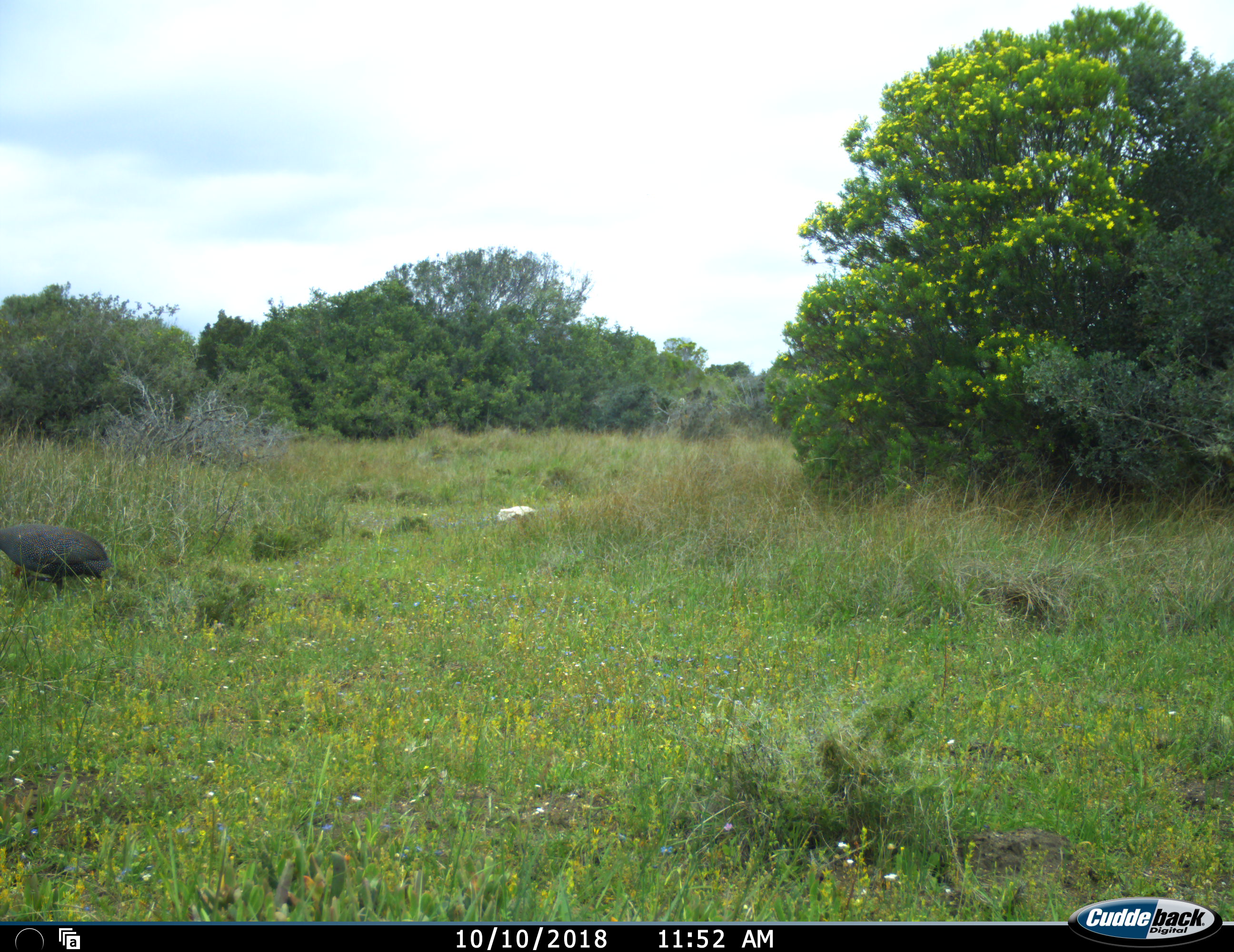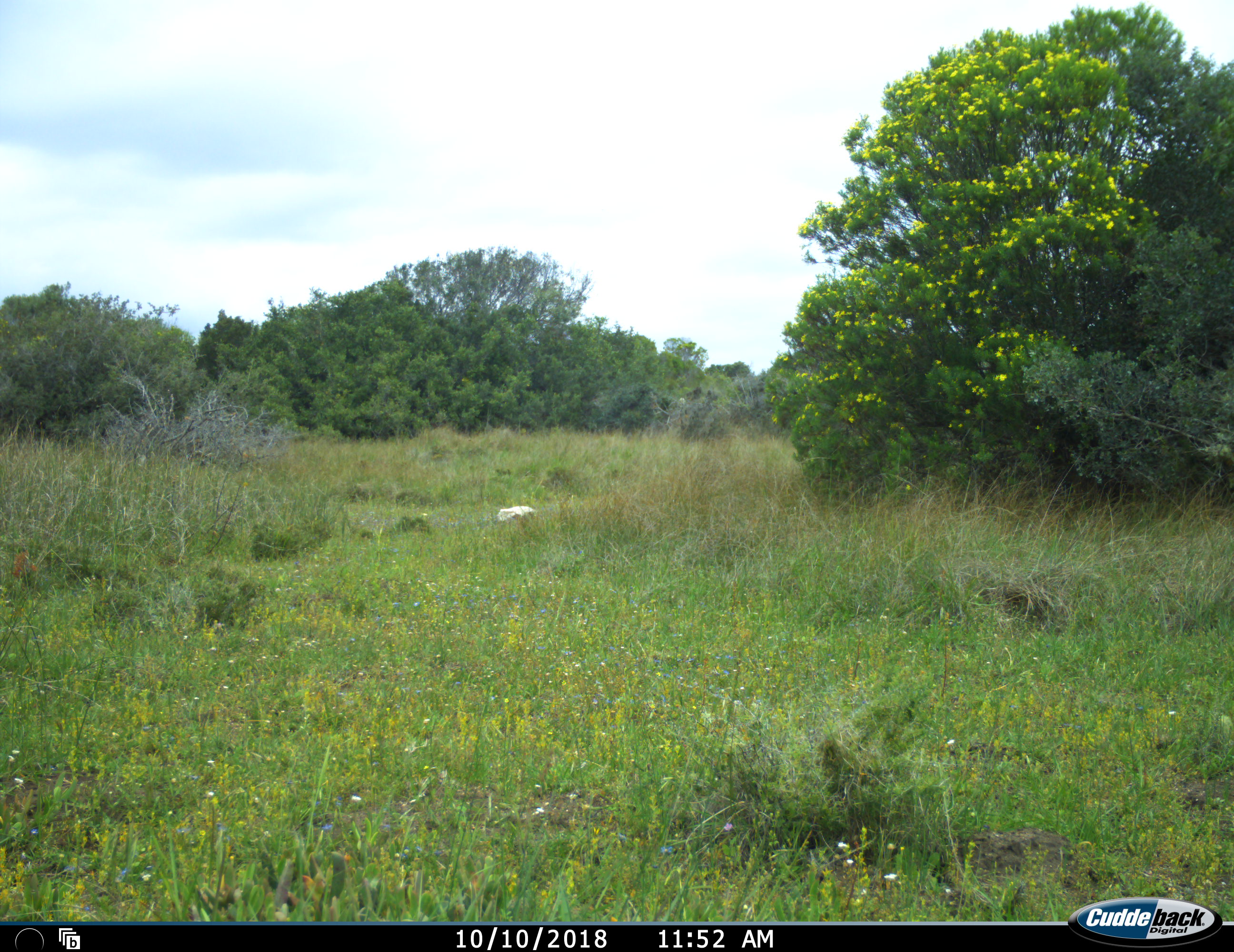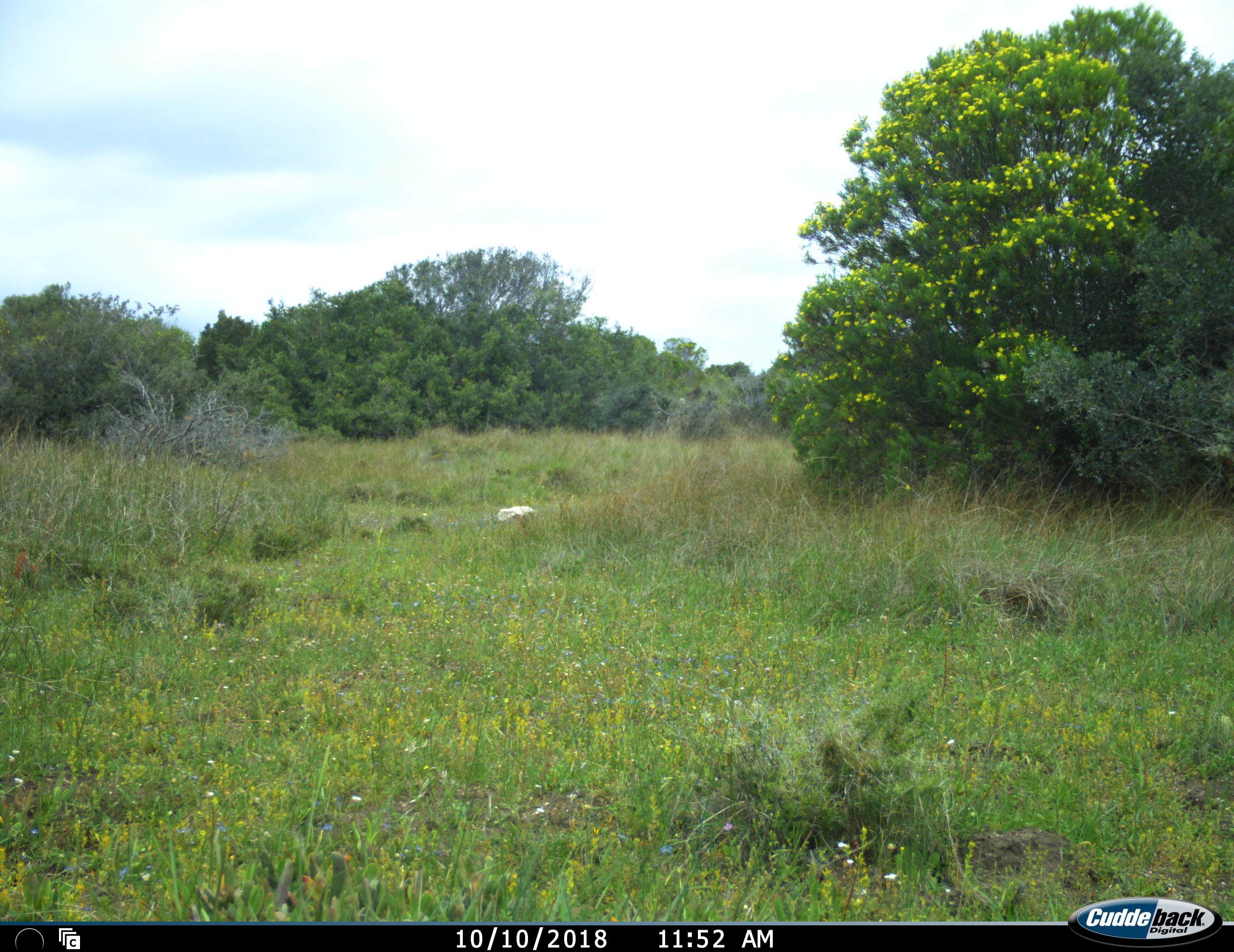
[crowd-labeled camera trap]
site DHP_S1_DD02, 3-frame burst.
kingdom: Animalia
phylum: Chordata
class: Aves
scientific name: Aves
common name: bird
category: birdother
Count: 1.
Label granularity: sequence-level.